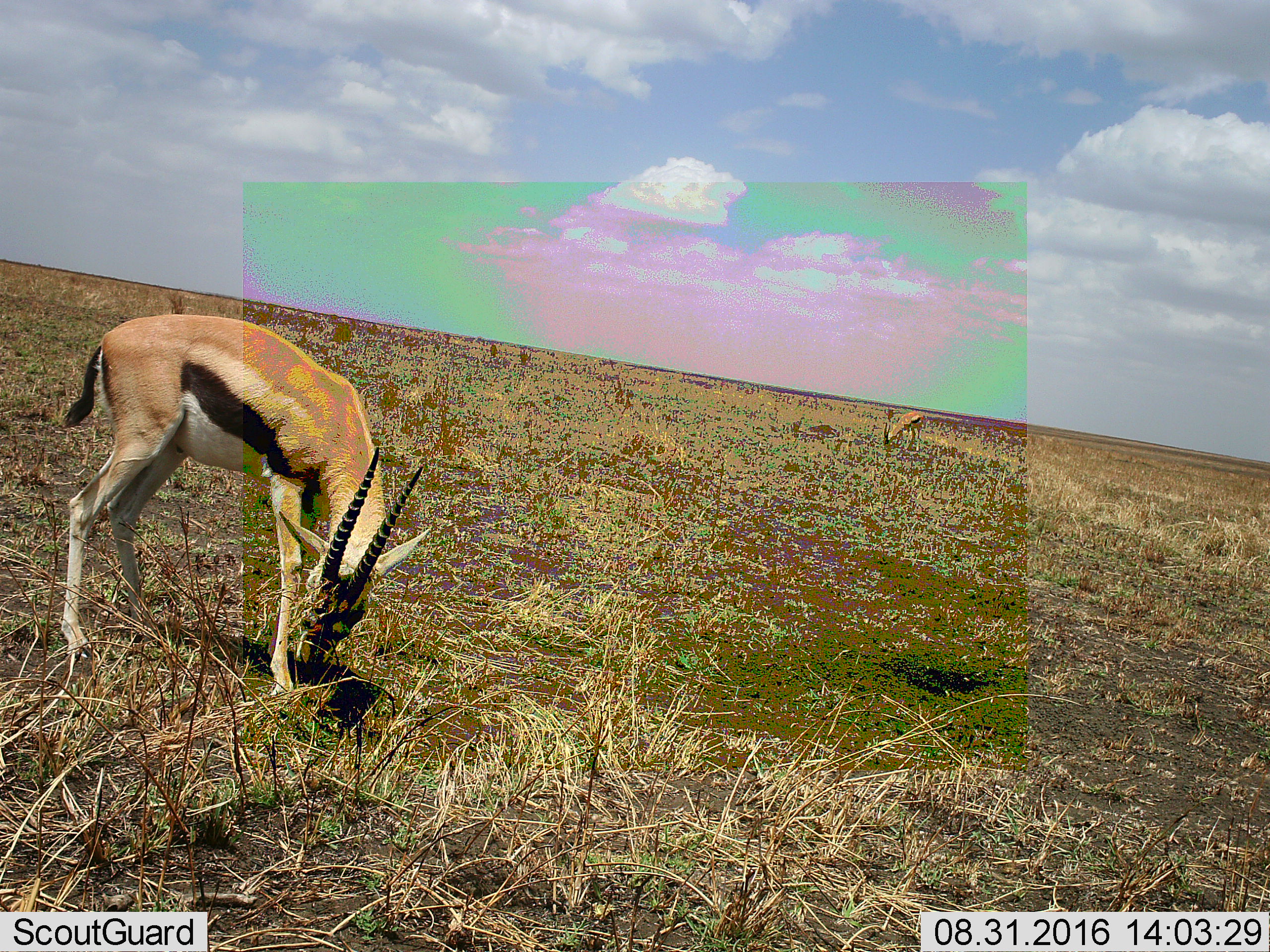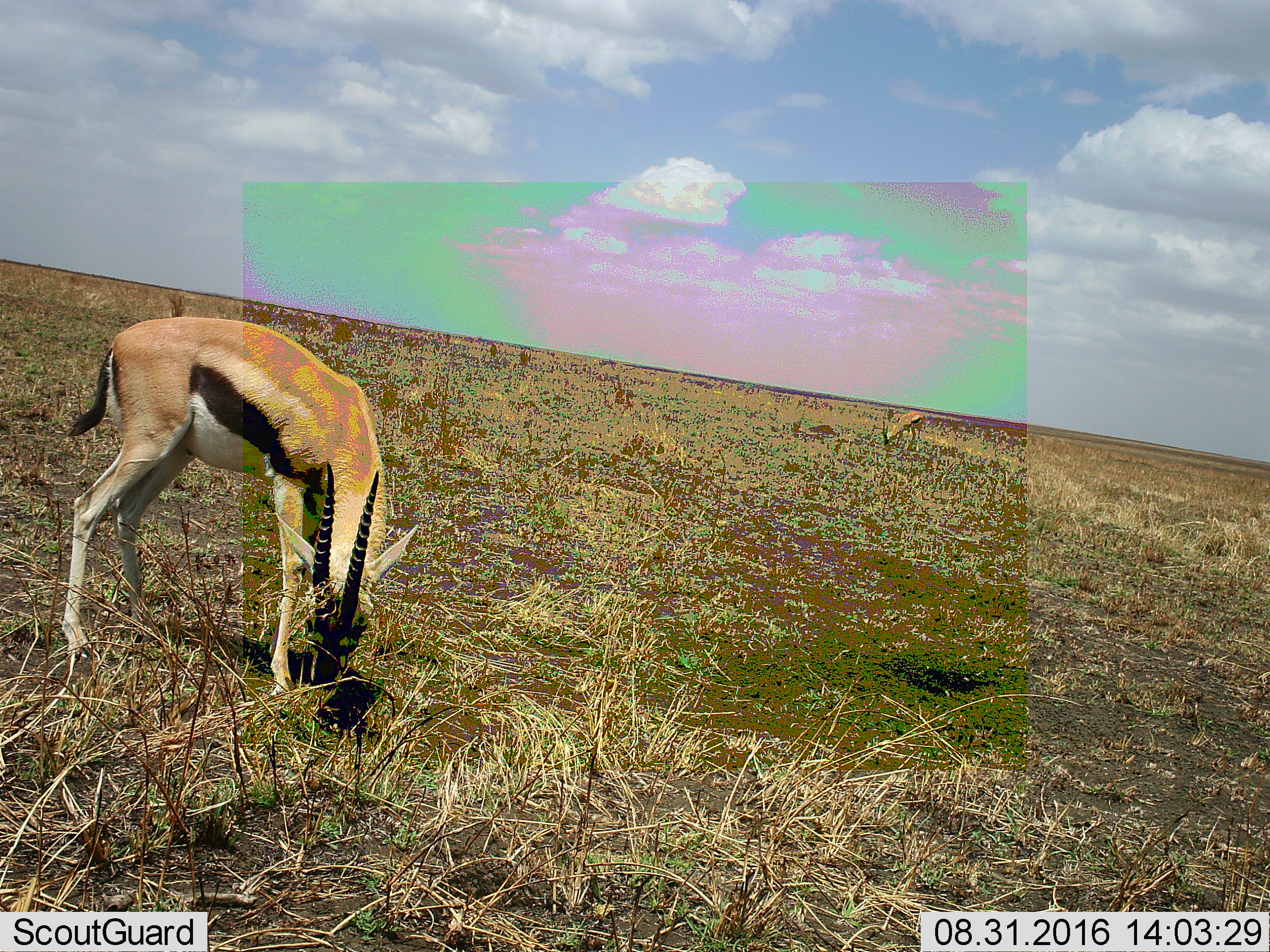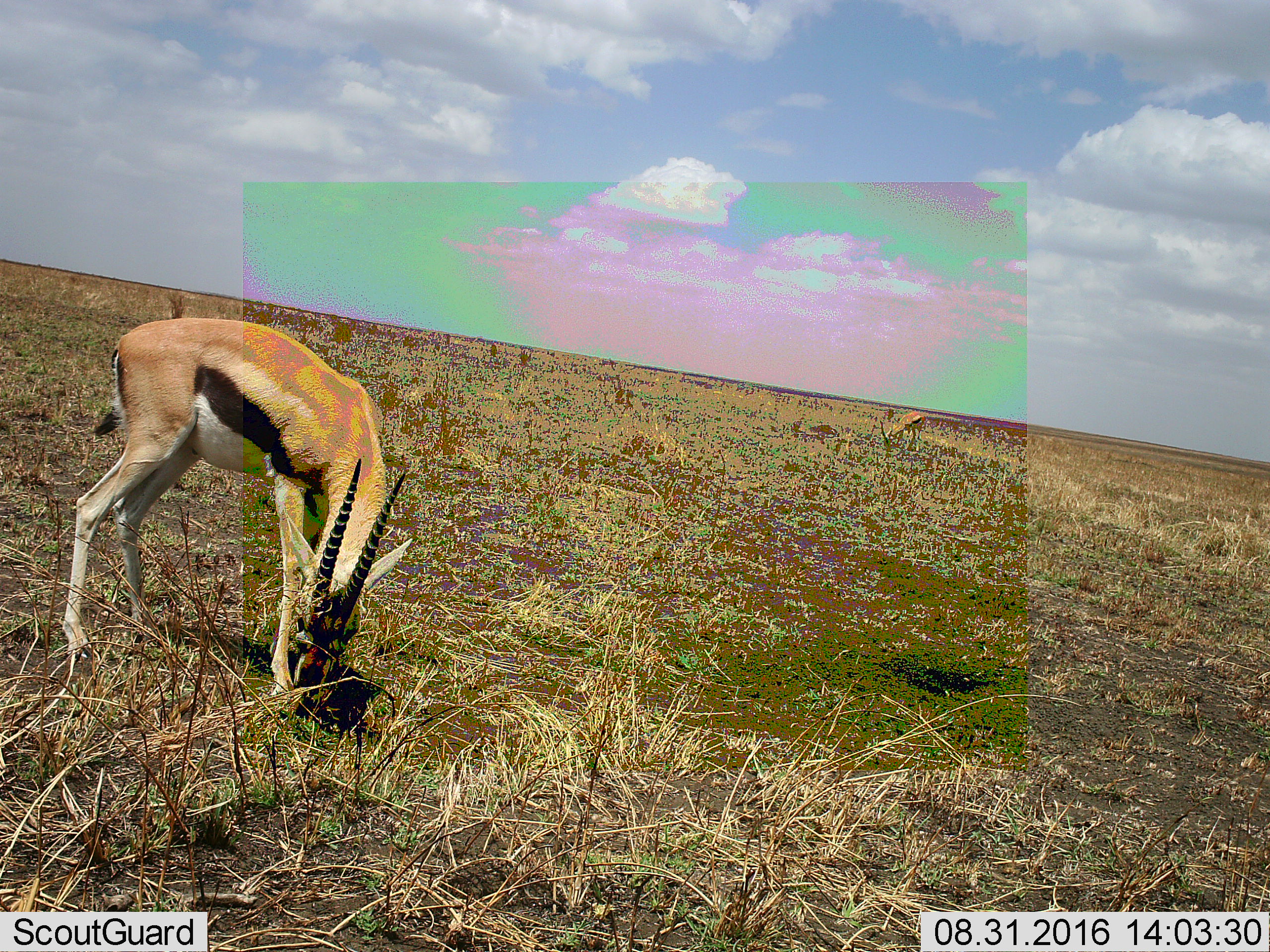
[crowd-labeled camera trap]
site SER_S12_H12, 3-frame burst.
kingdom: Animalia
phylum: Chordata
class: Mammalia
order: Artiodactyla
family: Bovidae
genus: Eudorcas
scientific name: Eudorcas thomsonii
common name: thomson's gazelle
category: gazellethomsons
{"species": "gazellethomsons (thomson's gazelle) (Eudorcas thomsonii)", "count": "1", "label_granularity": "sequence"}